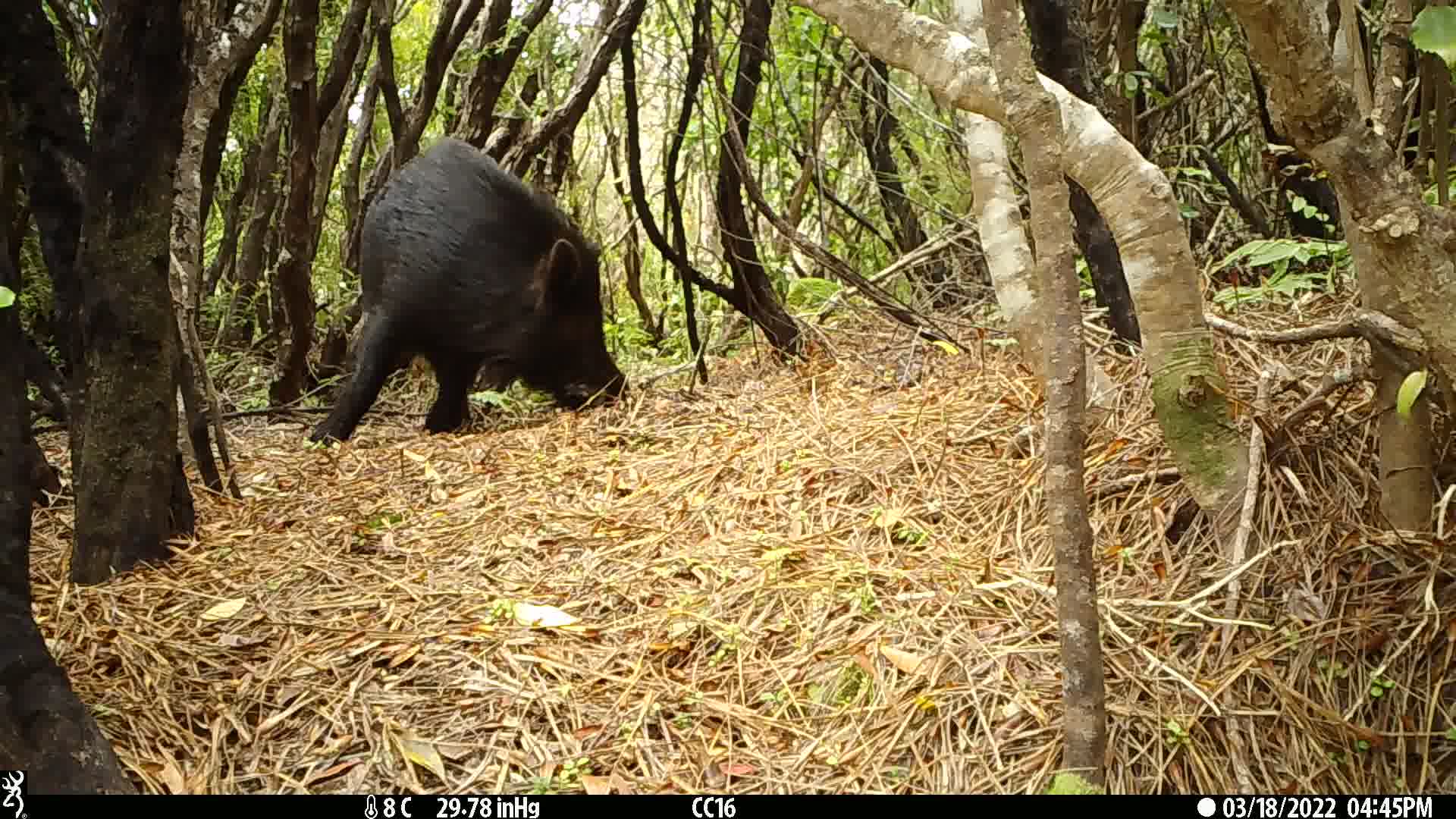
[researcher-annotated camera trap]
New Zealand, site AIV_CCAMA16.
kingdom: Animalia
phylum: Chordata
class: Mammalia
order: Artiodactyla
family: Suidae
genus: Sus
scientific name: Sus scrofa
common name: pig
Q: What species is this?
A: Pig (Sus scrofa).